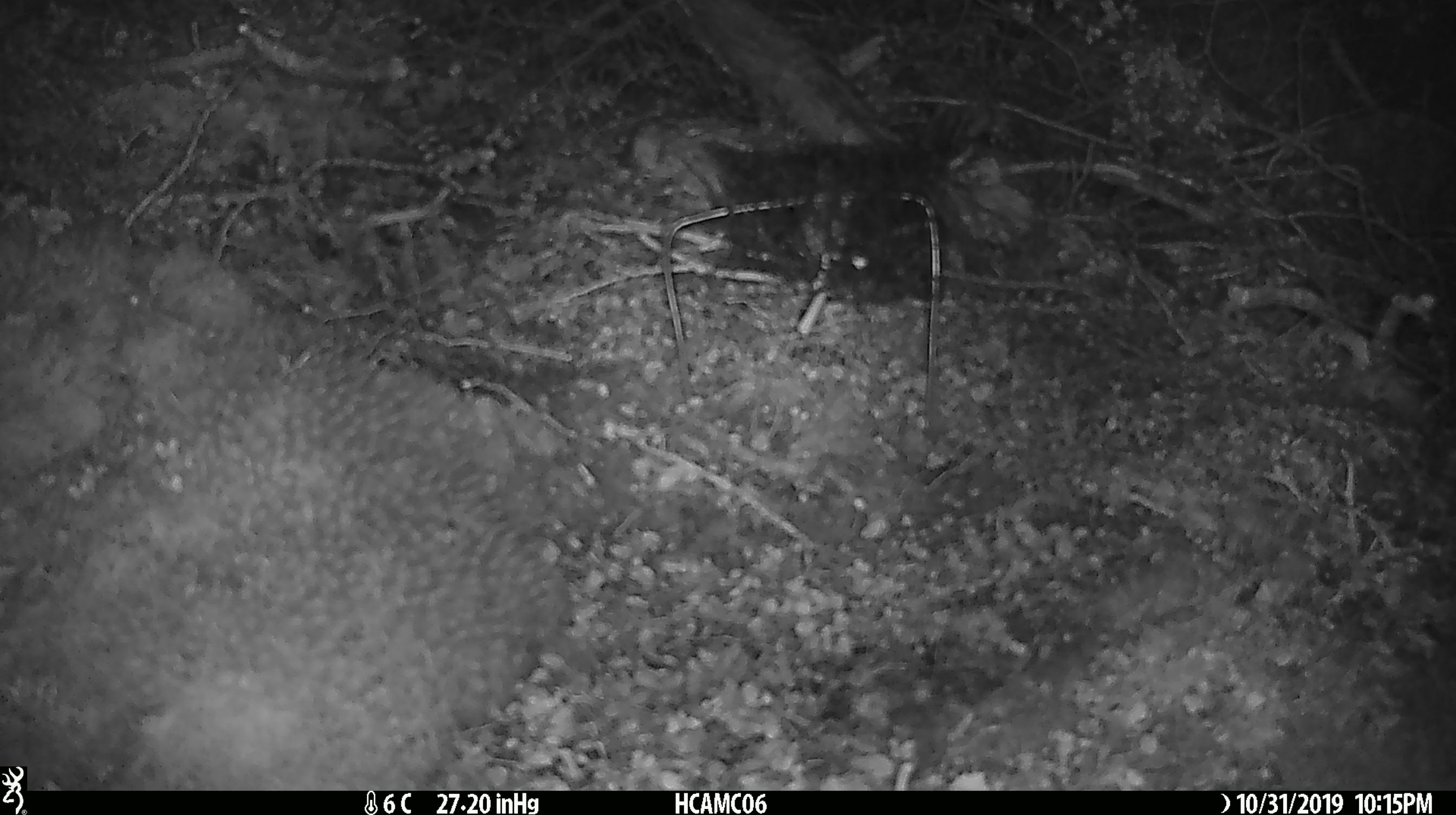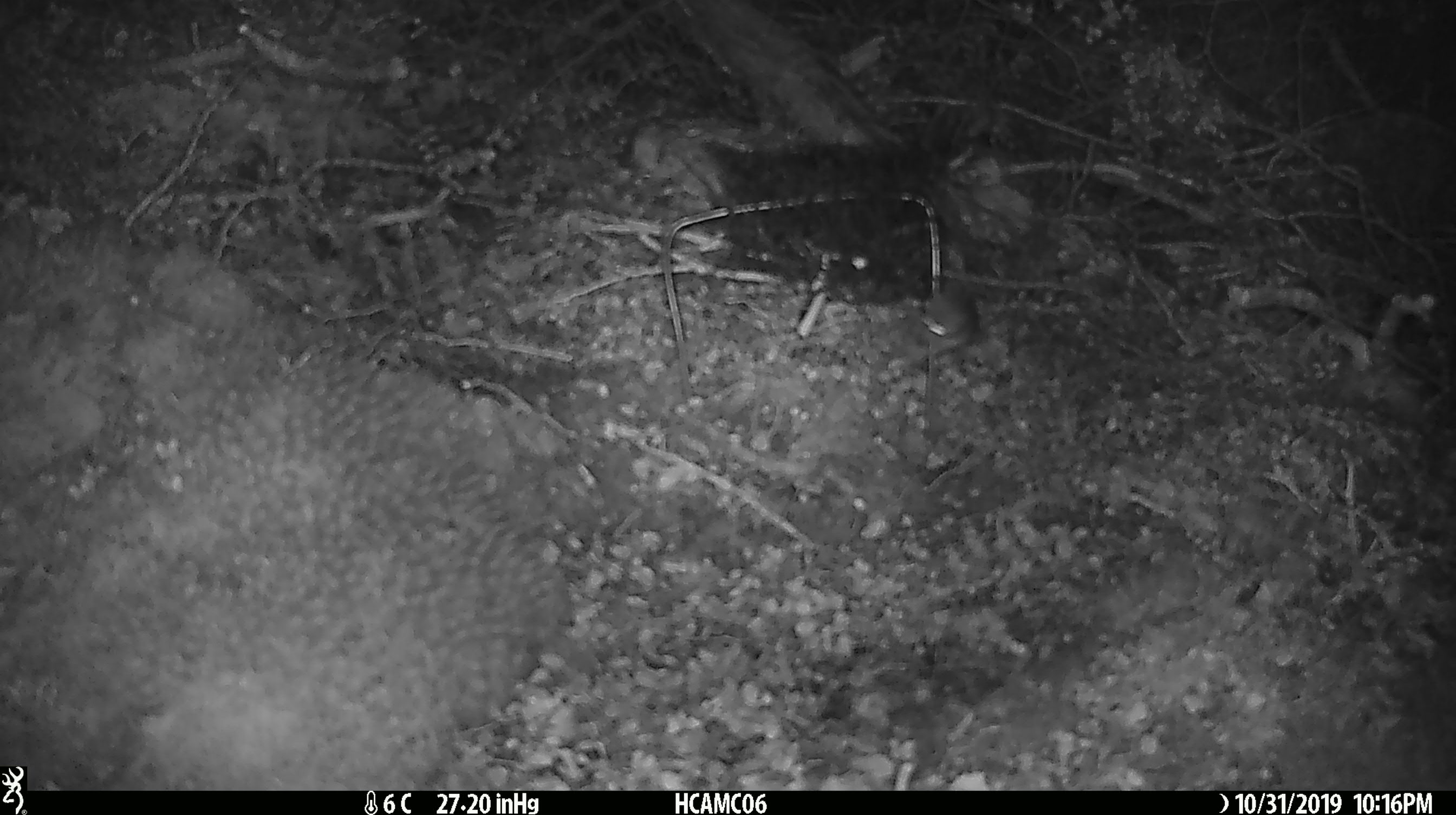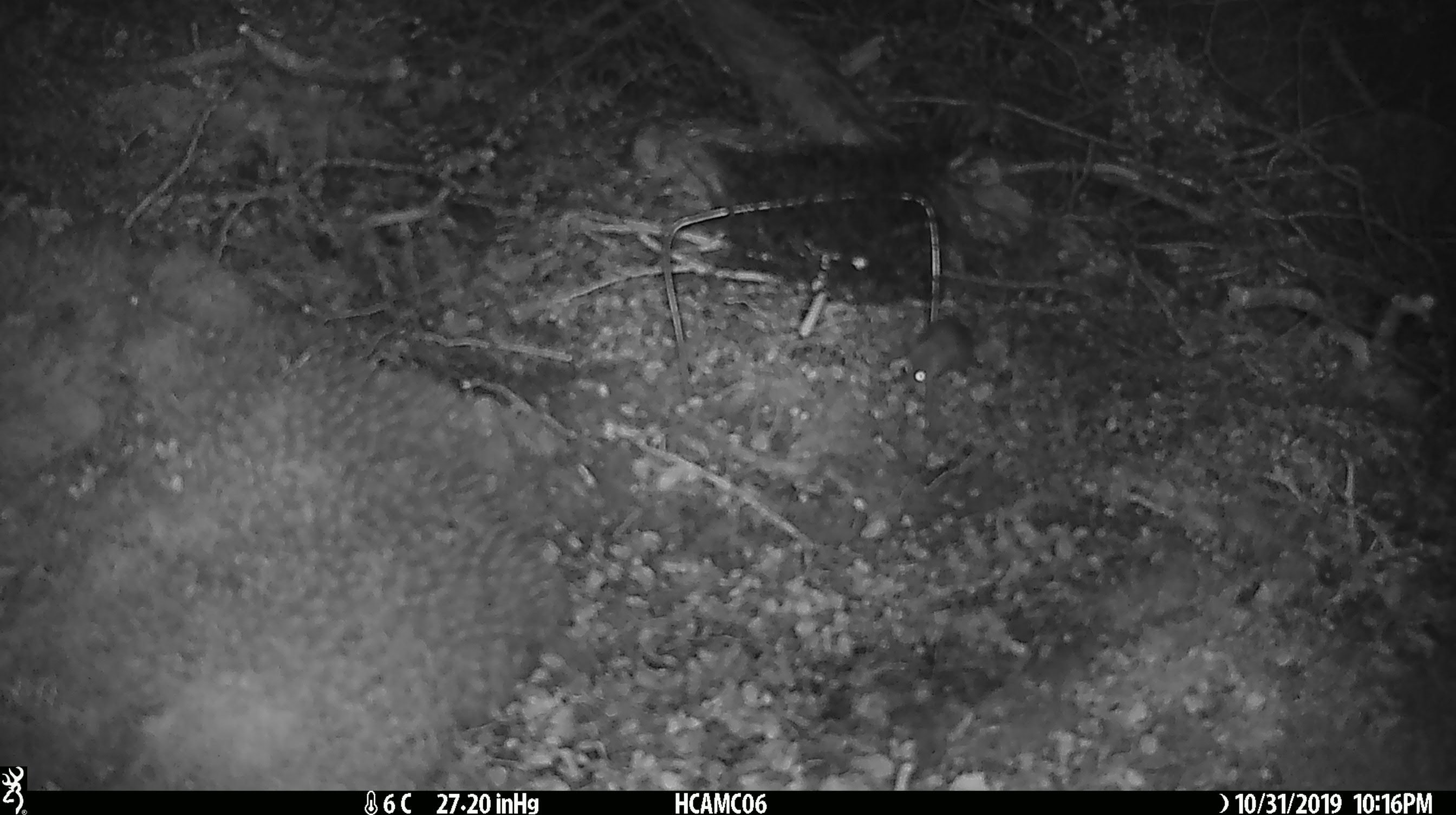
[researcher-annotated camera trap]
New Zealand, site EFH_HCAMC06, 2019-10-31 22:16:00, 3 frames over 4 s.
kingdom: Animalia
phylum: Chordata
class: Mammalia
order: Rodentia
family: Muridae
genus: Mus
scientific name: Mus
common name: mouse